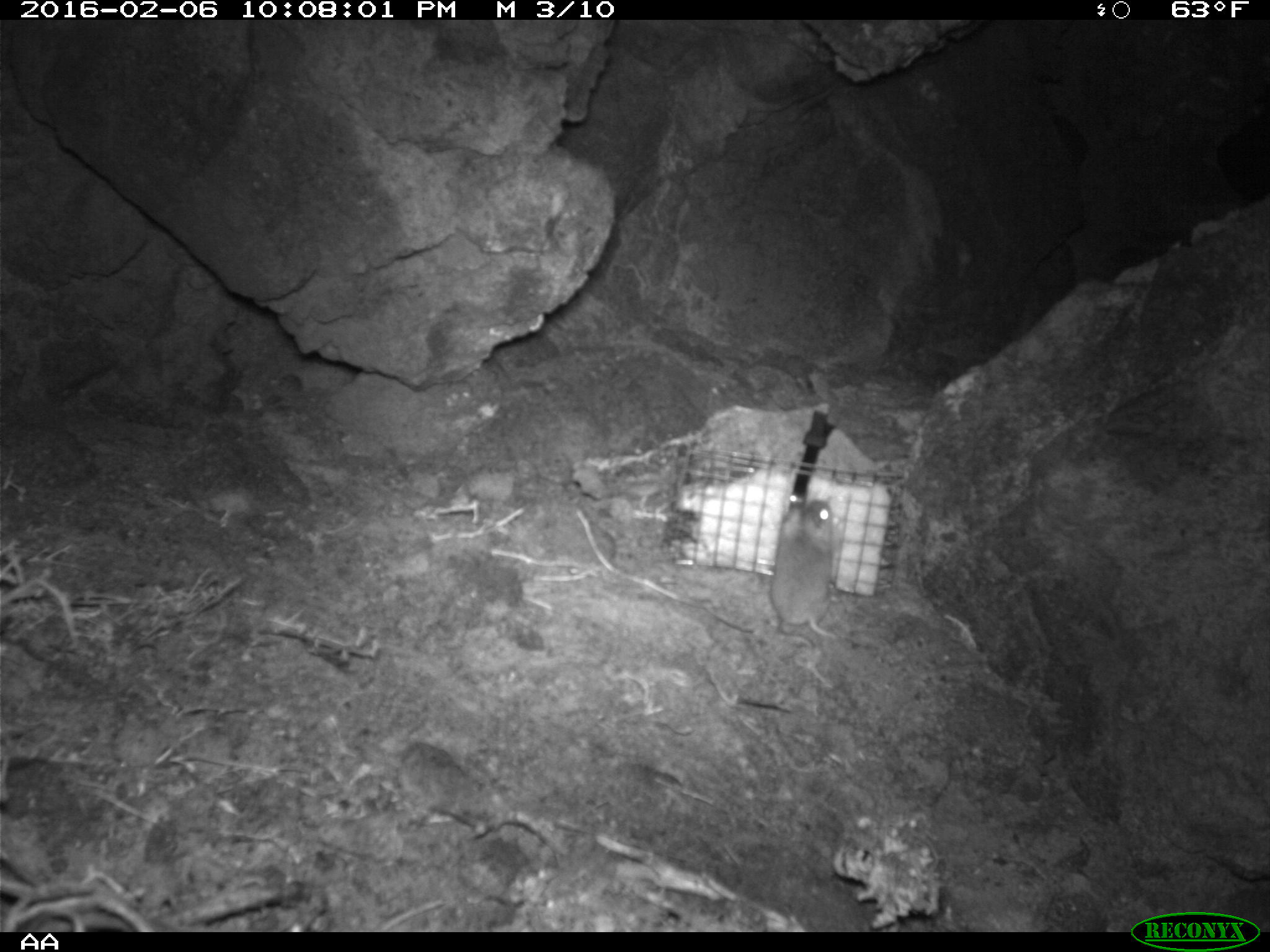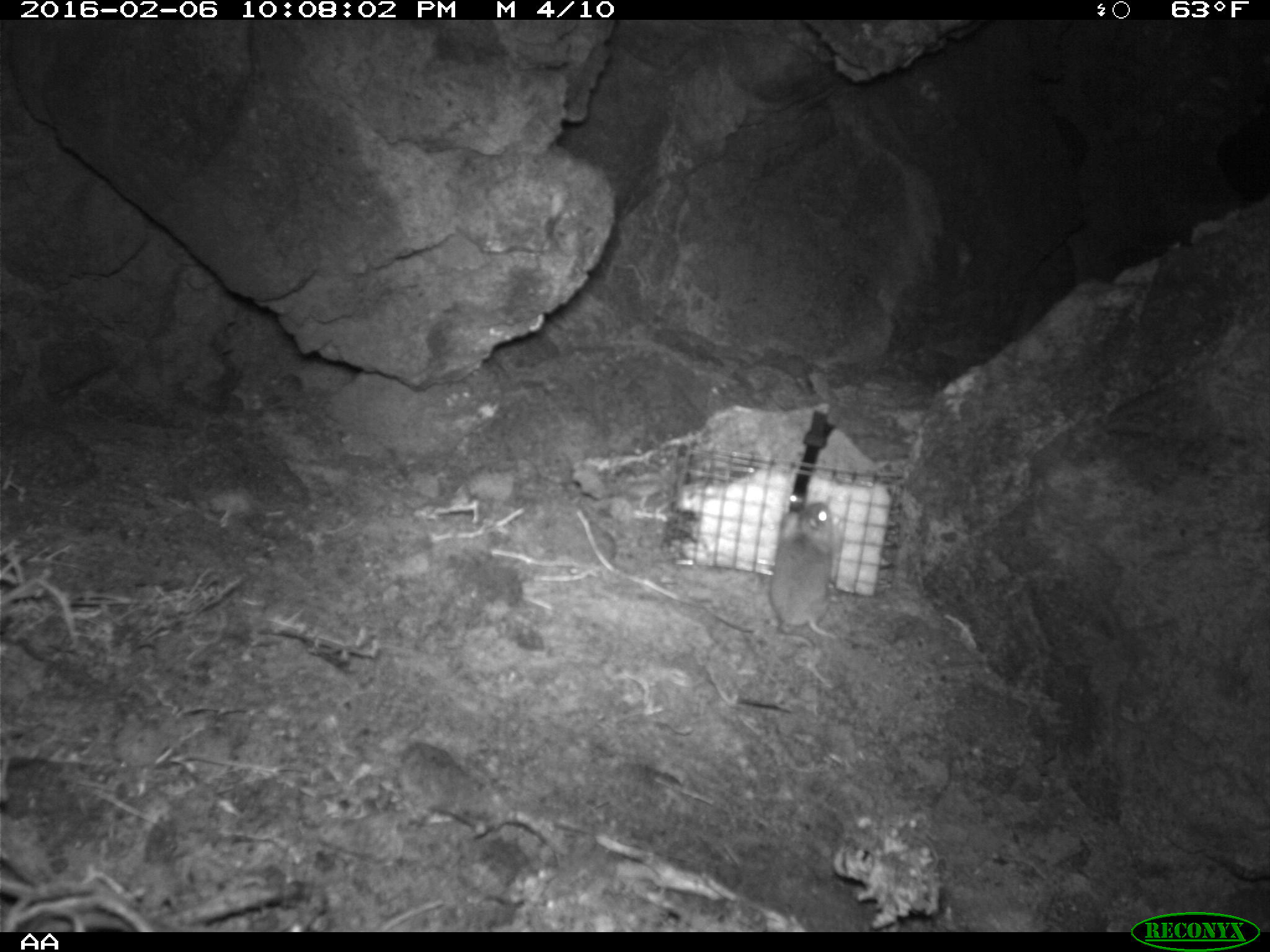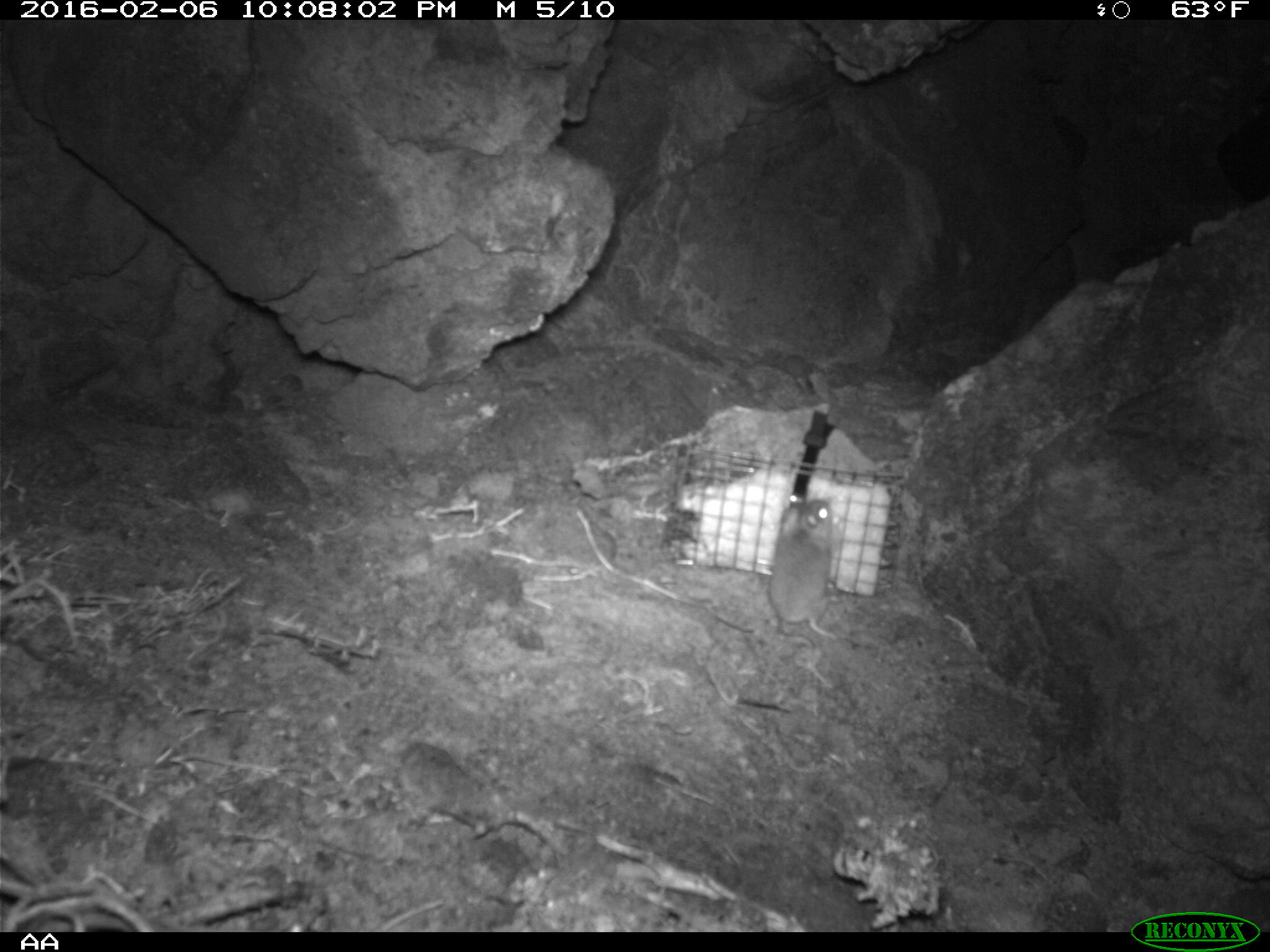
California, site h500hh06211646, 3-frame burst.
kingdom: Animalia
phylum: Chordata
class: Mammalia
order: Rodentia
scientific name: Rodentia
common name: rodent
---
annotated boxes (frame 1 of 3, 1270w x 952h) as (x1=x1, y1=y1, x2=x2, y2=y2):
rodent: (x1=768, y1=495, x2=837, y2=646)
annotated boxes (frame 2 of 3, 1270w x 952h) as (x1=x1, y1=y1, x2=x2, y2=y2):
rodent: (x1=768, y1=501, x2=850, y2=685)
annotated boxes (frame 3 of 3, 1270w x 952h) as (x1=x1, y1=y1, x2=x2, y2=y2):
rodent: (x1=767, y1=500, x2=846, y2=689)